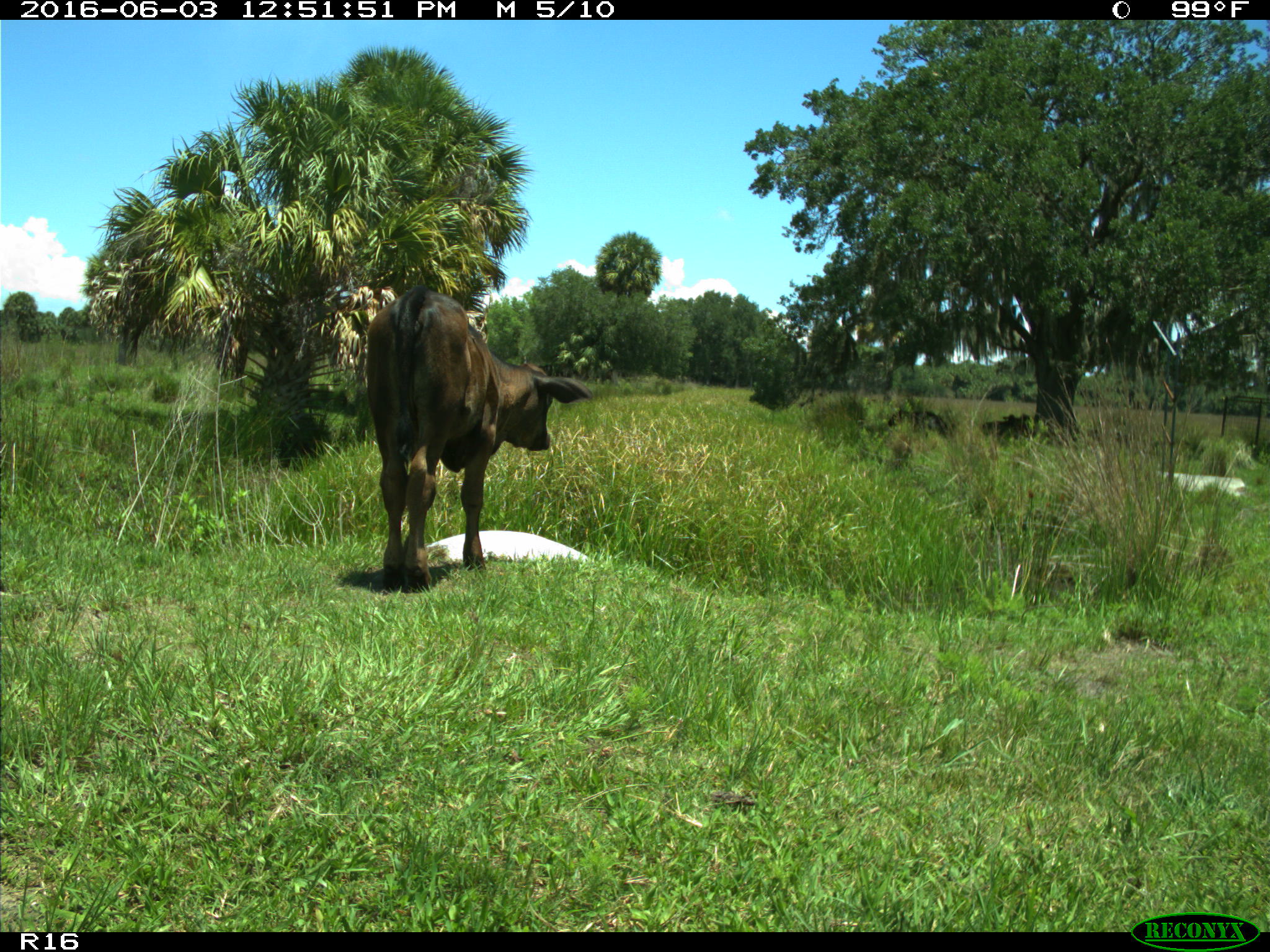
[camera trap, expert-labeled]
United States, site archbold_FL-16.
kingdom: Animalia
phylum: Chordata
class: Mammalia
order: Artiodactyla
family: Bovidae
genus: Bos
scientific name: Bos taurus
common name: domestic cow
Bos taurus (domestic cow).